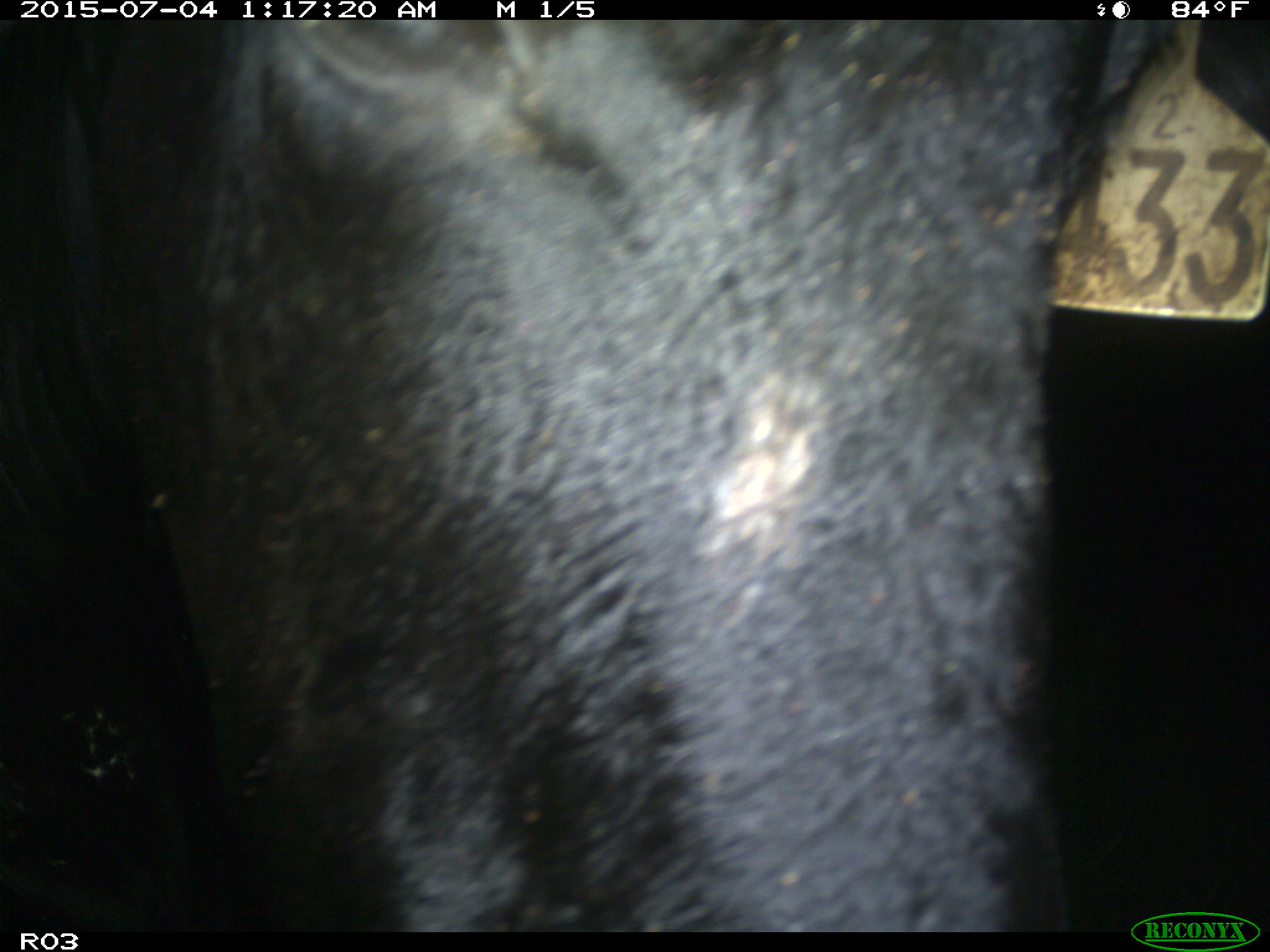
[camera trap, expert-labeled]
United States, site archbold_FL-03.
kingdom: Animalia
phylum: Chordata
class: Mammalia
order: Artiodactyla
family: Bovidae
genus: Bos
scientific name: Bos taurus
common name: domestic cow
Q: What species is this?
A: Bos taurus (domestic cow).